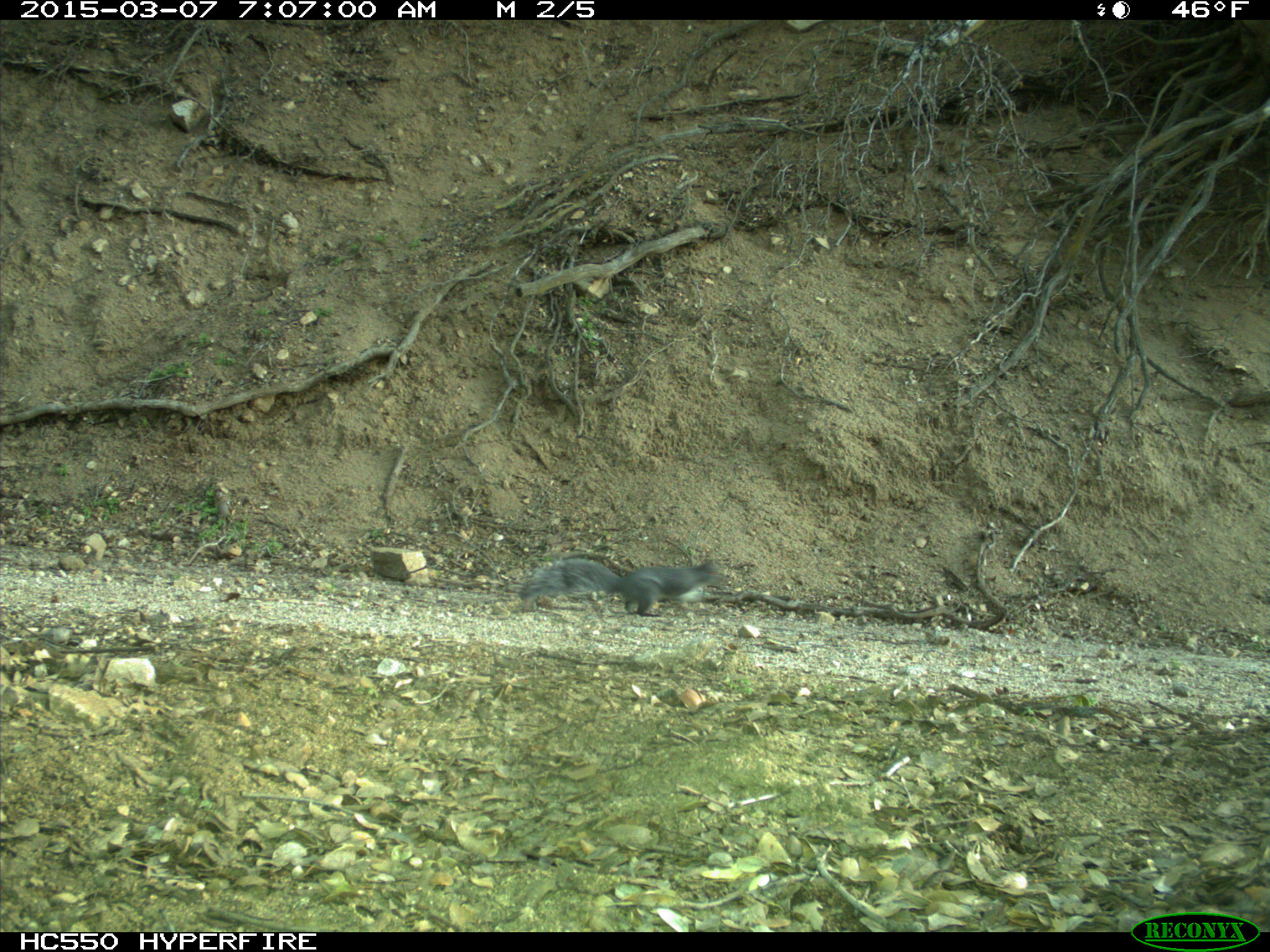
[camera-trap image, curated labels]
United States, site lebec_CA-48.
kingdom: Animalia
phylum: Chordata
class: Mammalia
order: Rodentia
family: Sciuridae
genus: Sciurus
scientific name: Sciurus carolinensis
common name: eastern gray squirrel